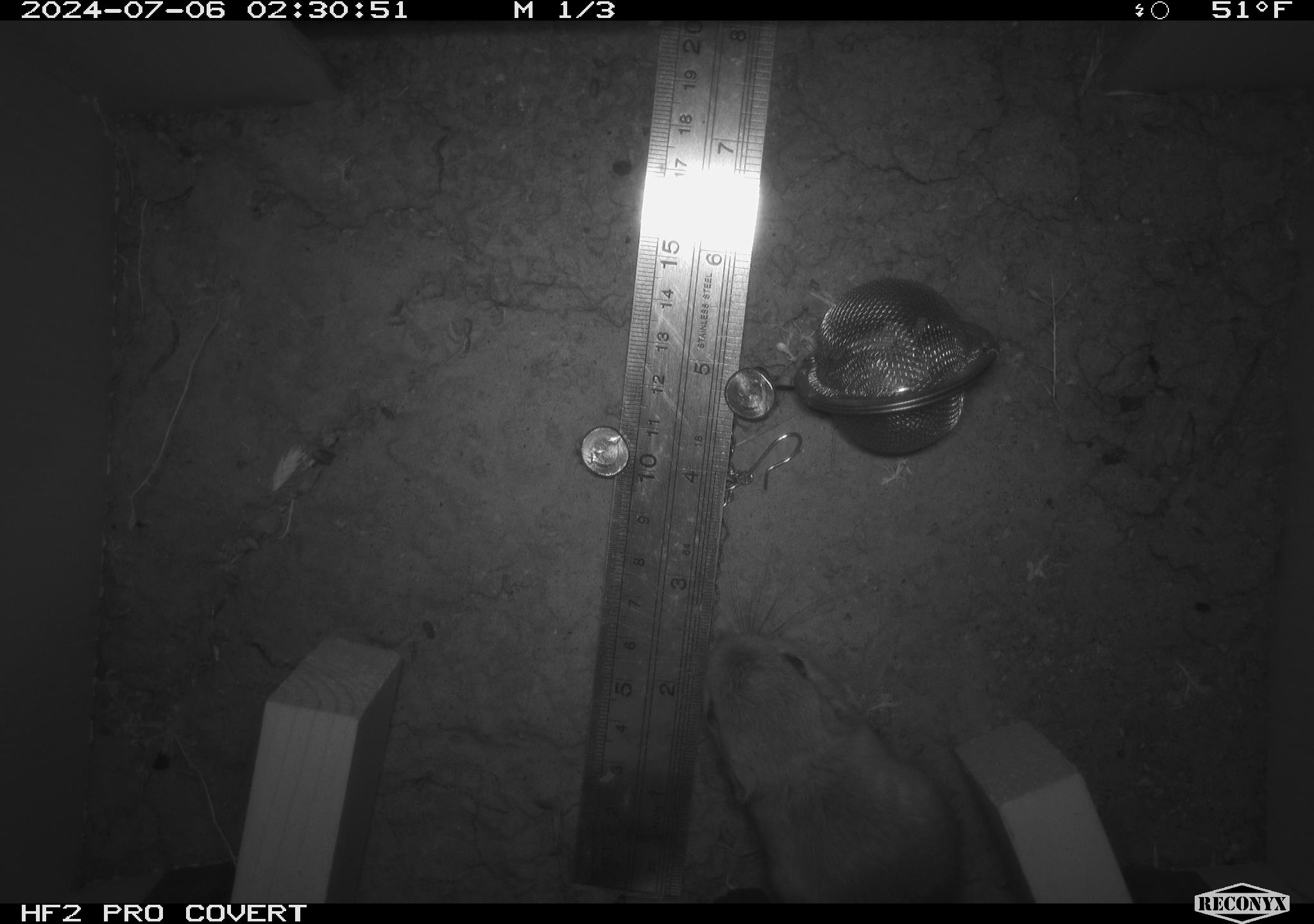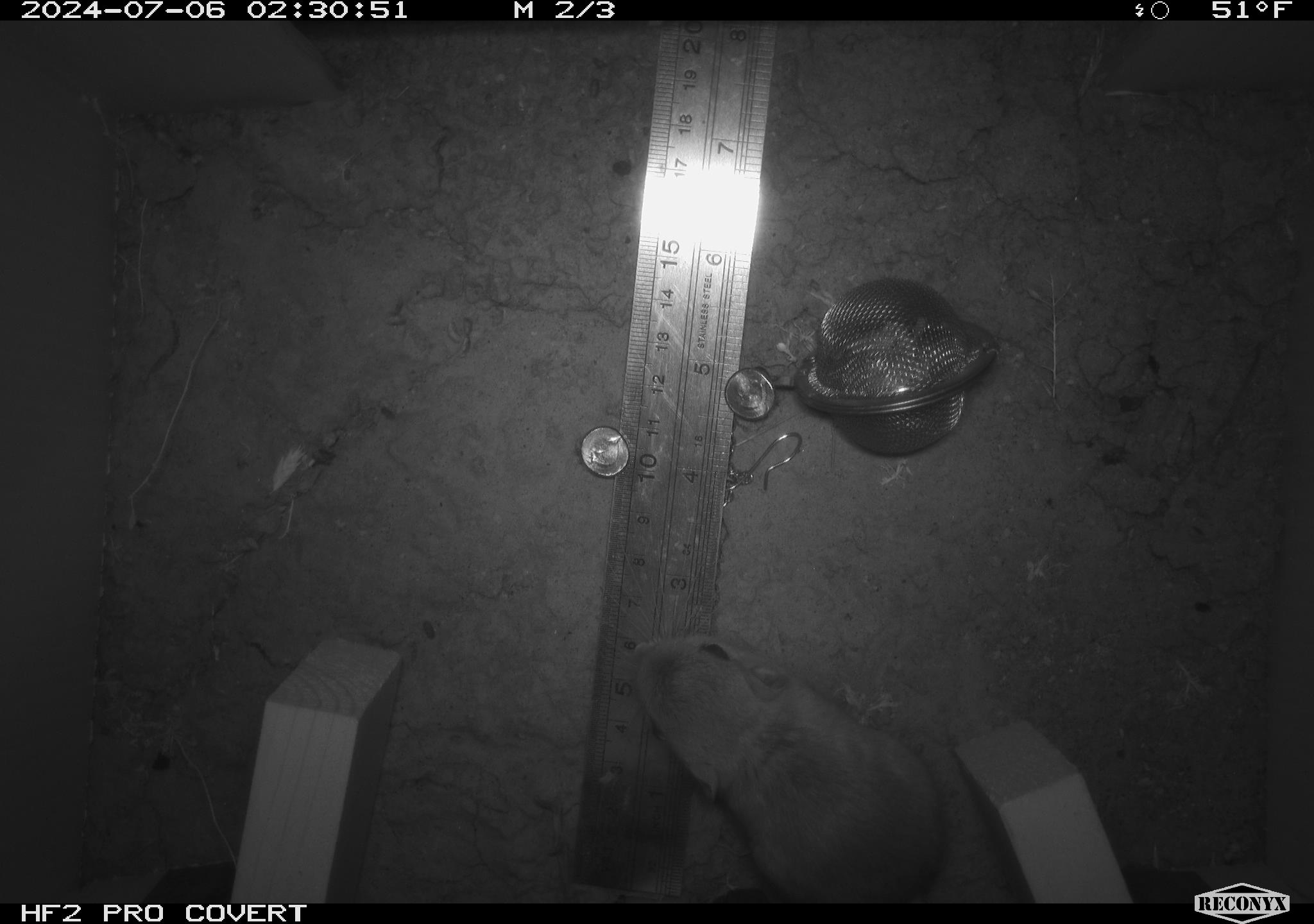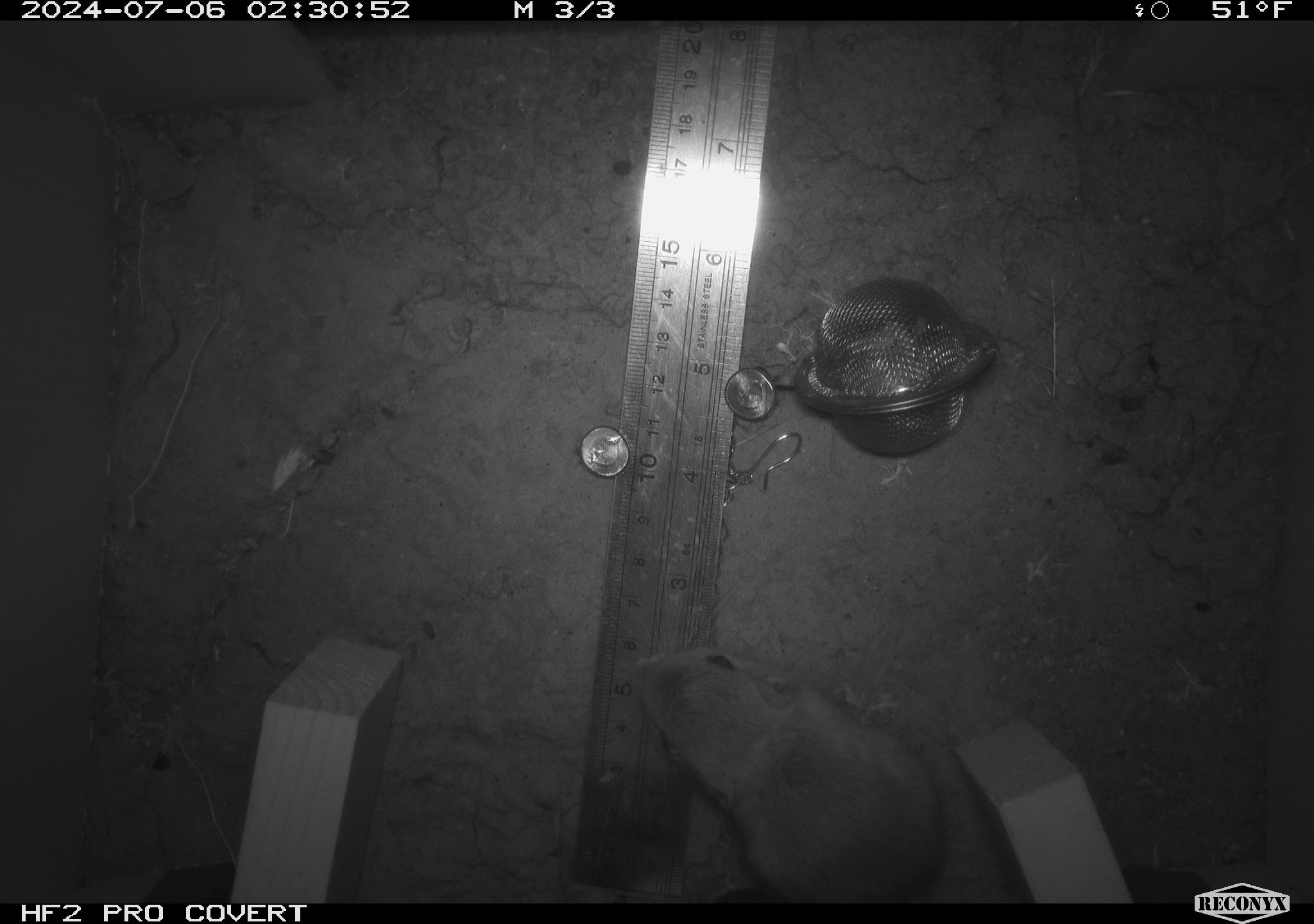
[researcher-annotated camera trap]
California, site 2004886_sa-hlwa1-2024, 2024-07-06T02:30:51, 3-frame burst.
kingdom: Animalia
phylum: Chordata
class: Mammalia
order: Rodentia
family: Heteromyidae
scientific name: Heteromyidae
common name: kangaroo rats and pocket mice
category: heteromyidae family